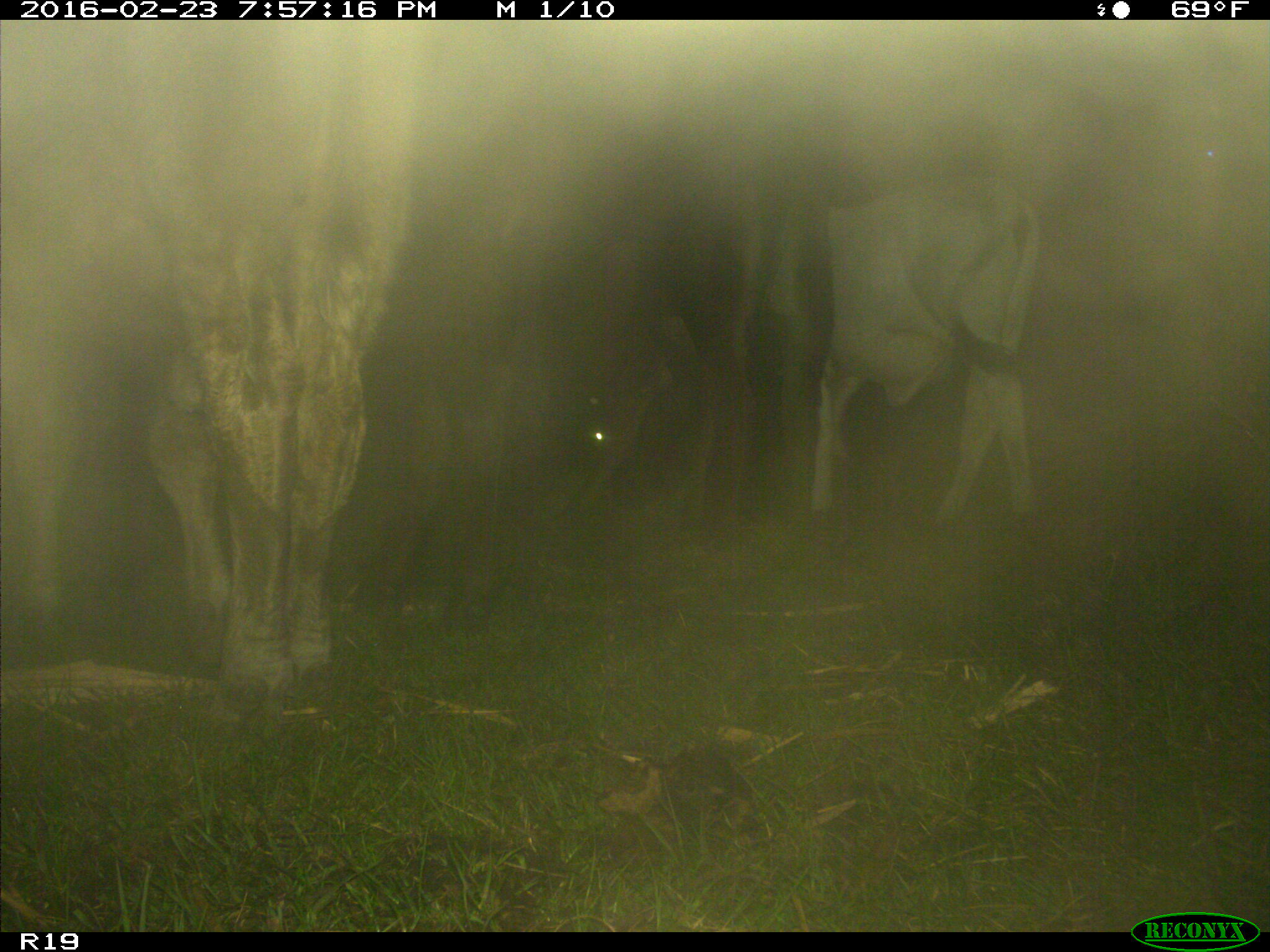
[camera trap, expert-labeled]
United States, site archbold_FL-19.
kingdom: Animalia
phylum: Chordata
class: Mammalia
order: Artiodactyla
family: Bovidae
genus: Bos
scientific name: Bos taurus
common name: domestic cow